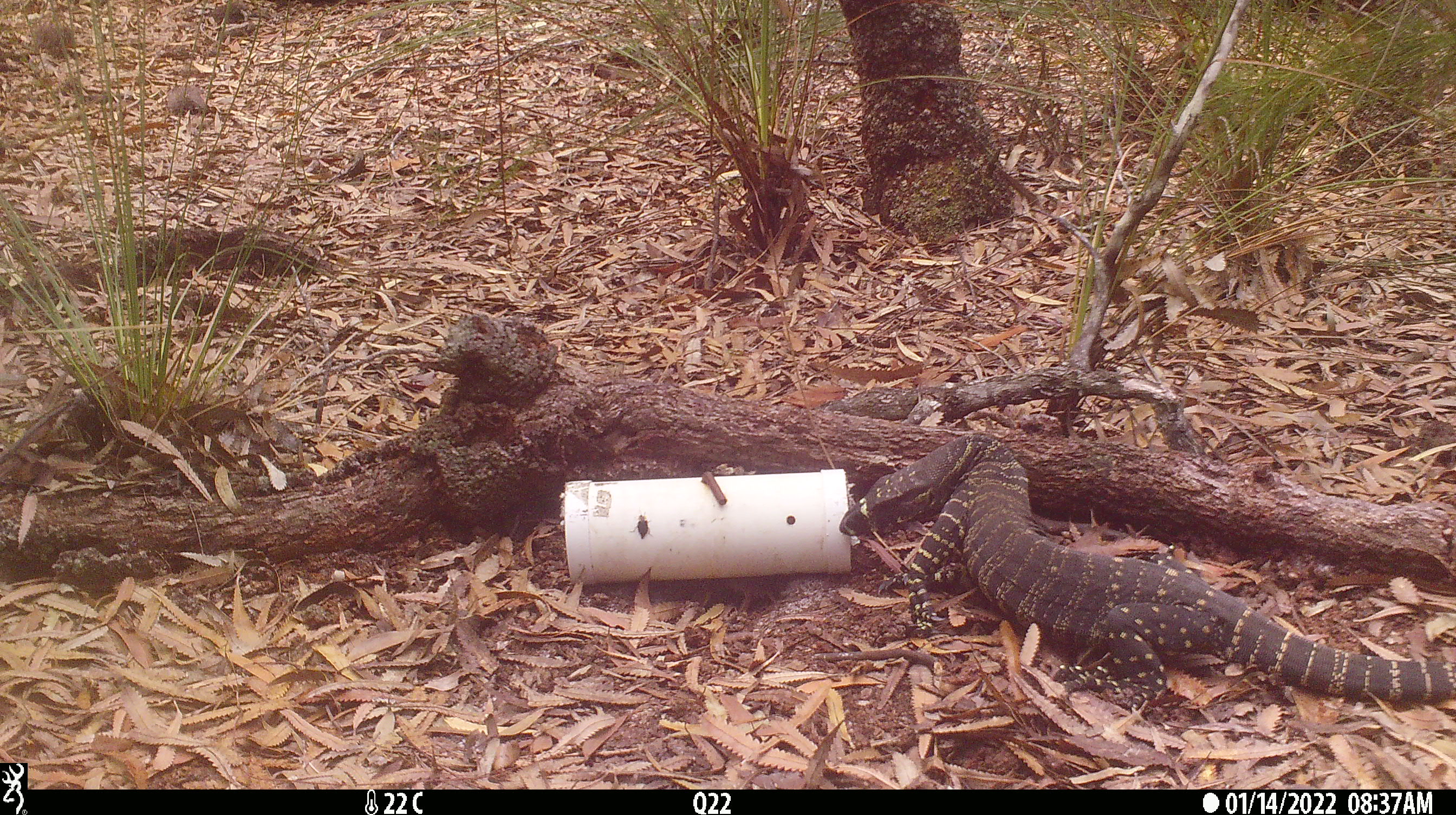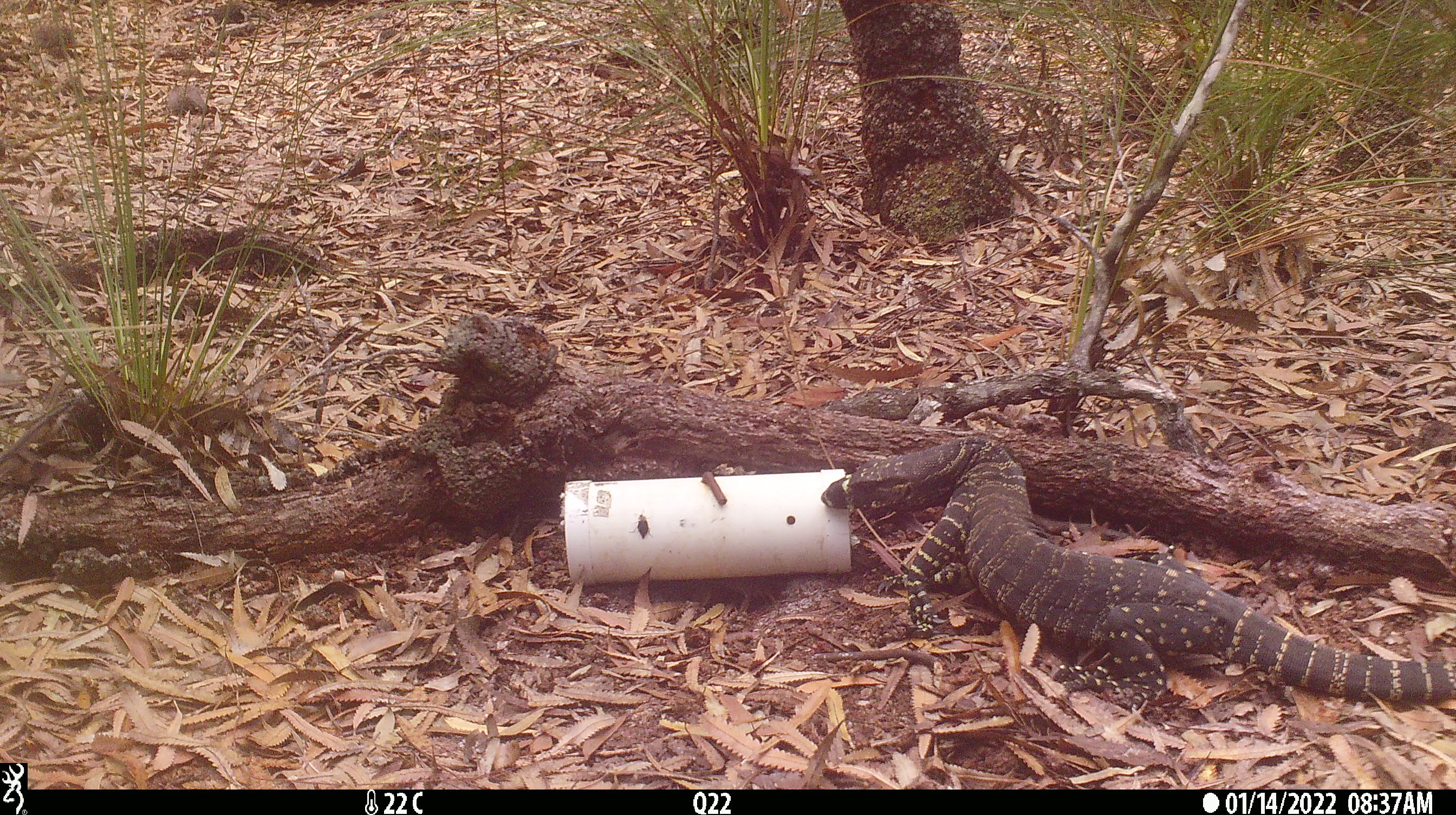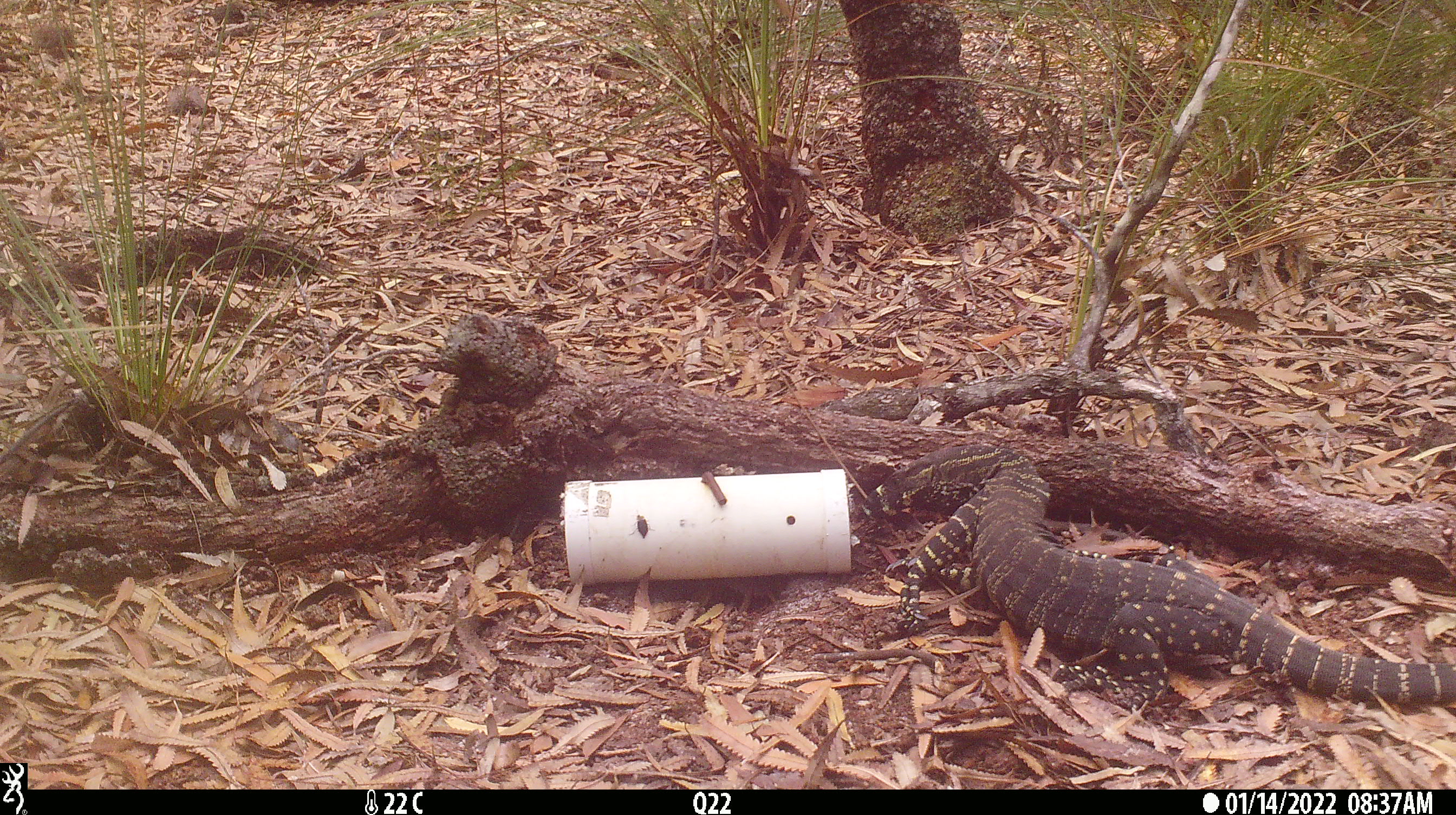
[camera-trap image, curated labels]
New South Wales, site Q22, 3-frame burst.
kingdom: Animalia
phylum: Chordata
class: Reptilia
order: Squamata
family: Varanidae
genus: Varanus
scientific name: Varanus varius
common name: lace monitor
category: goanna